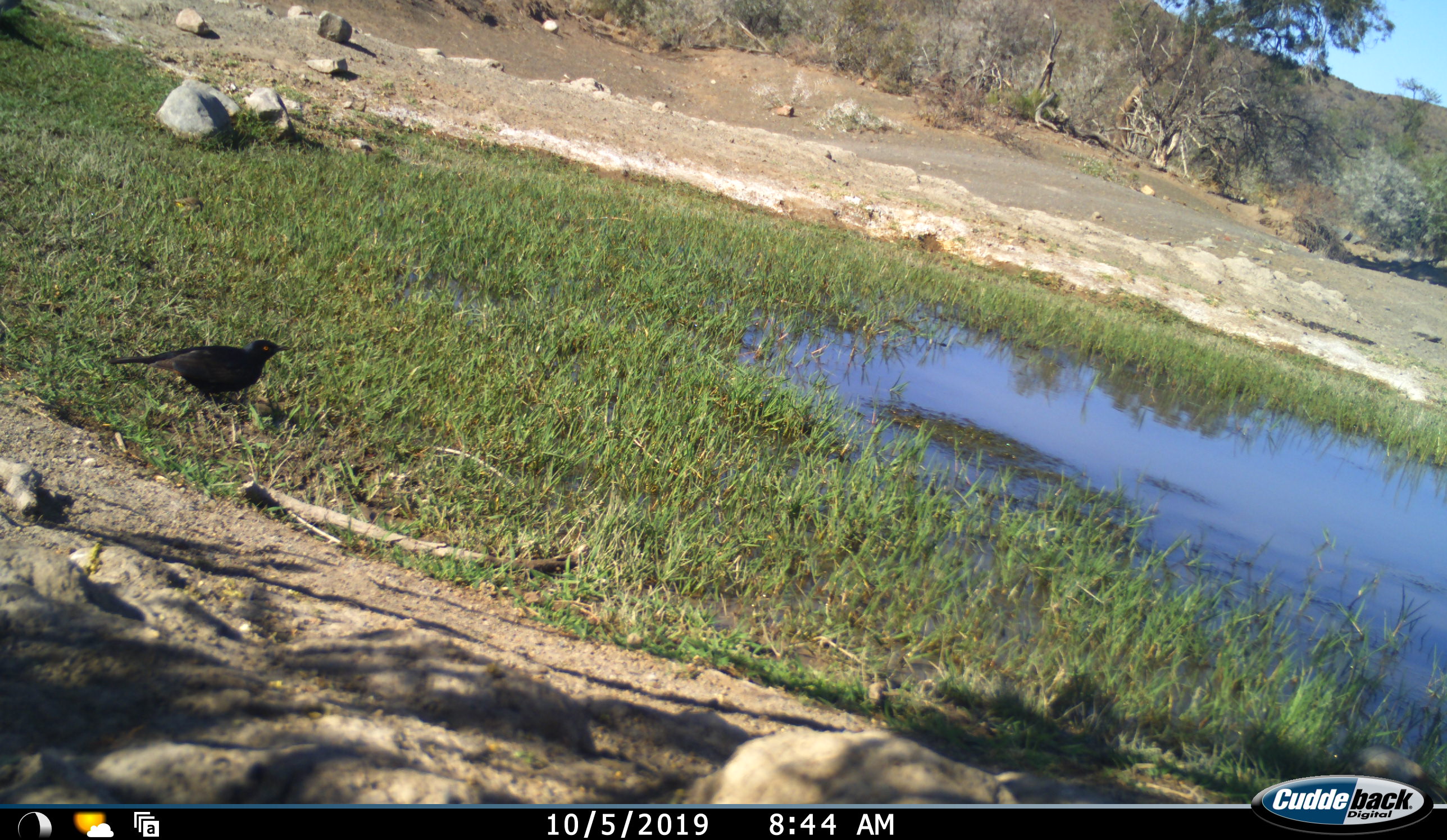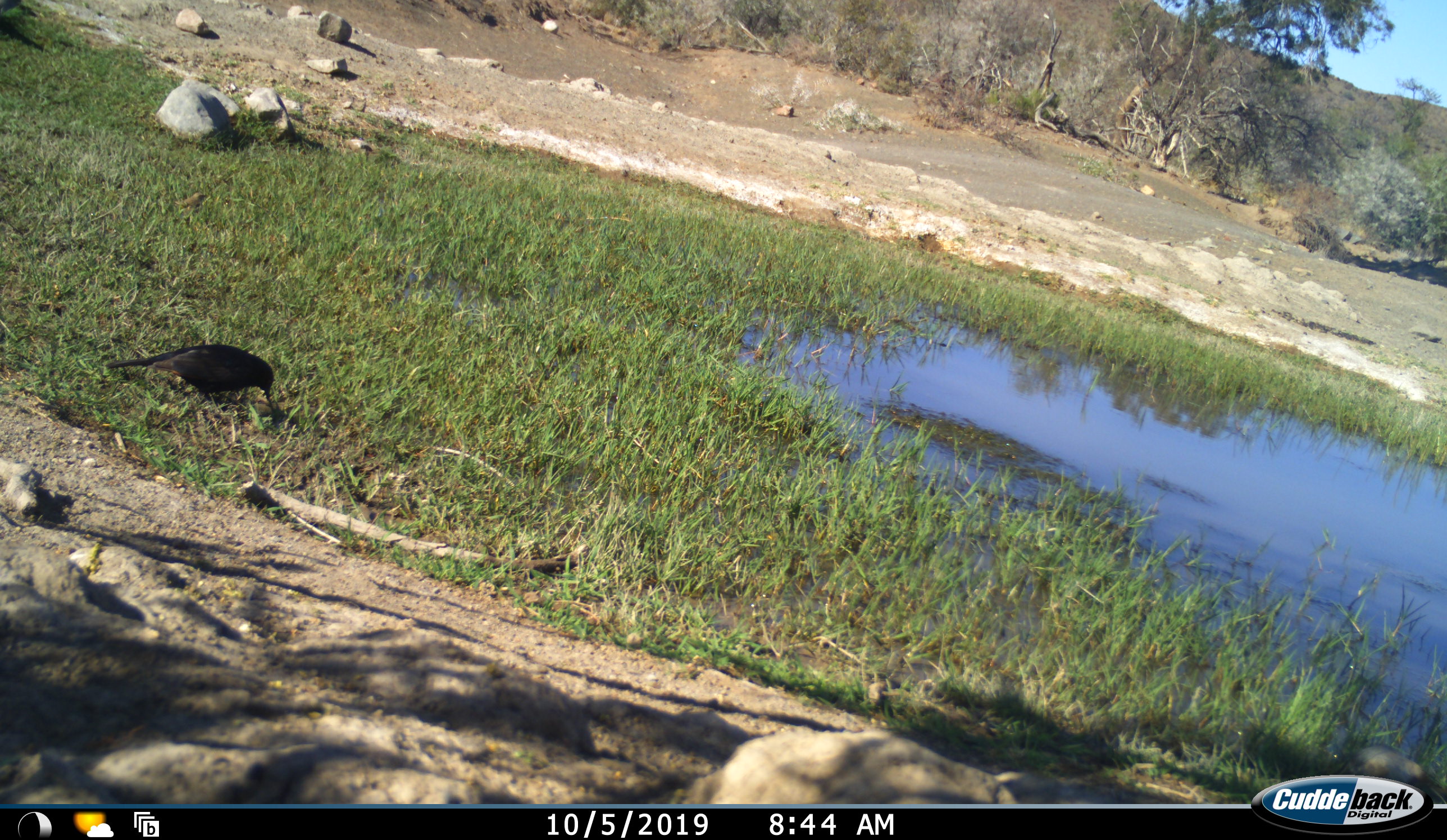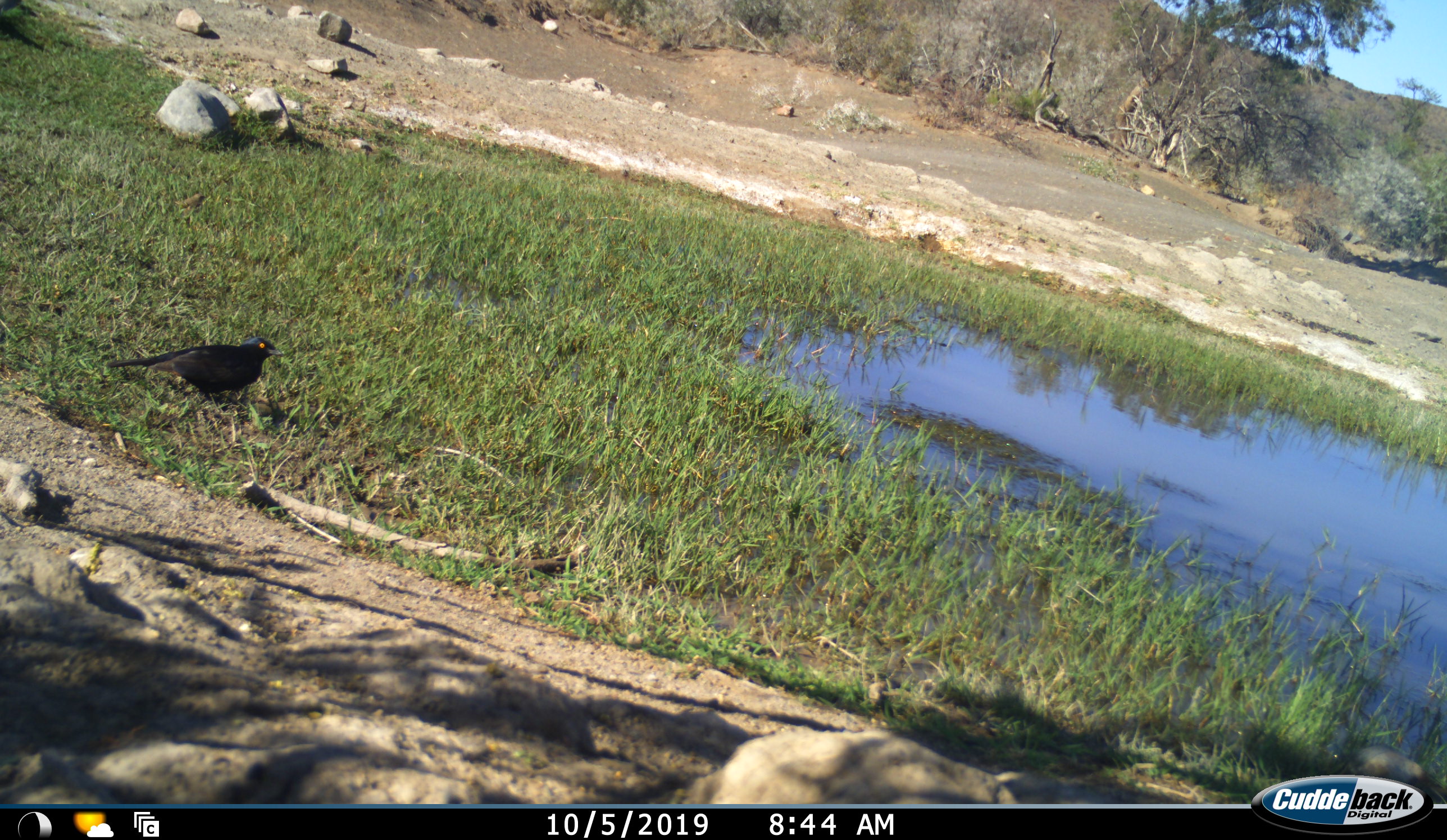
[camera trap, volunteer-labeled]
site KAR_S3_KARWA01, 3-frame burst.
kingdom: Animalia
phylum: Chordata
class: Aves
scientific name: Aves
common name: bird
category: birdother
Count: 1.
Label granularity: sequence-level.